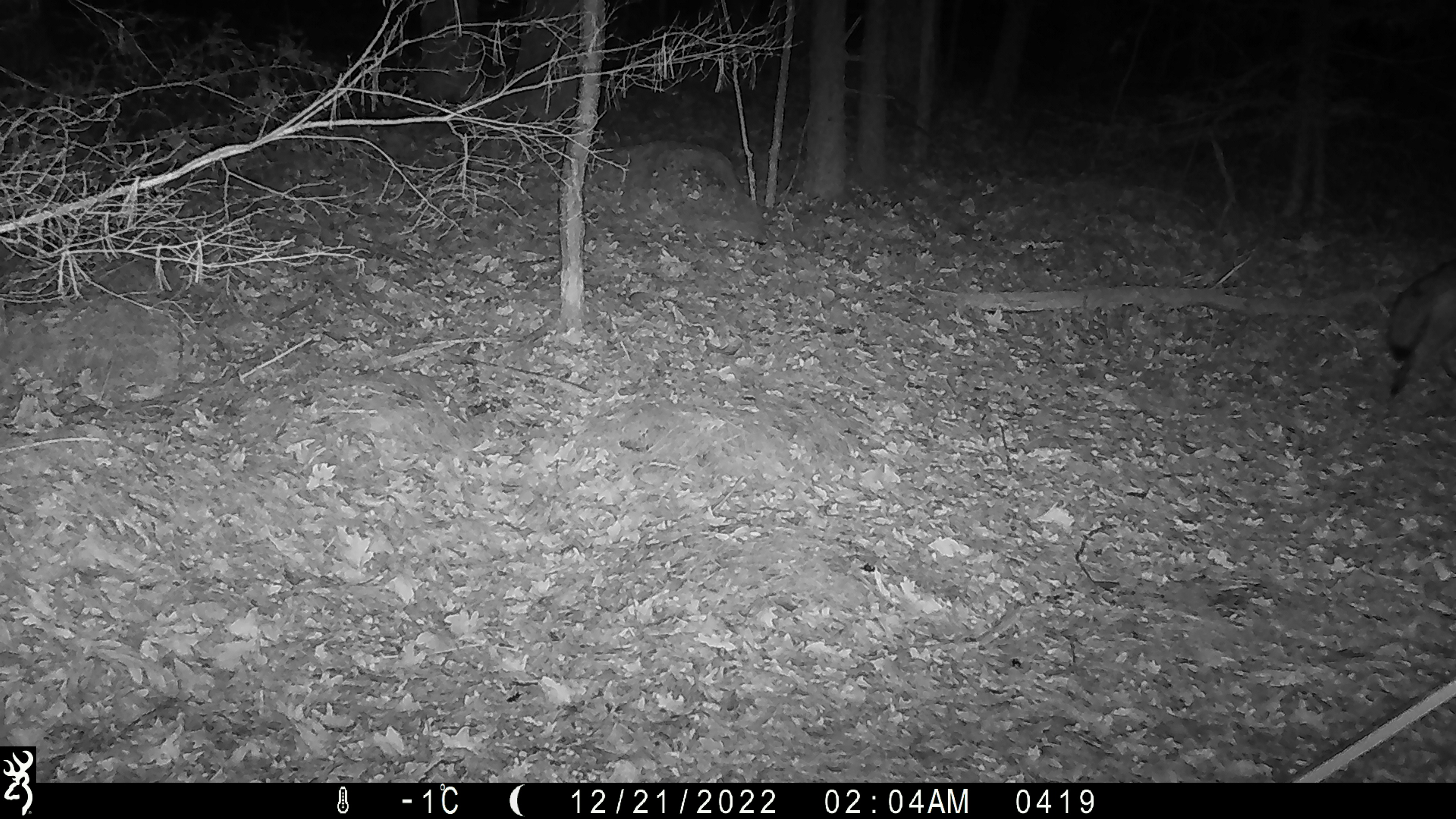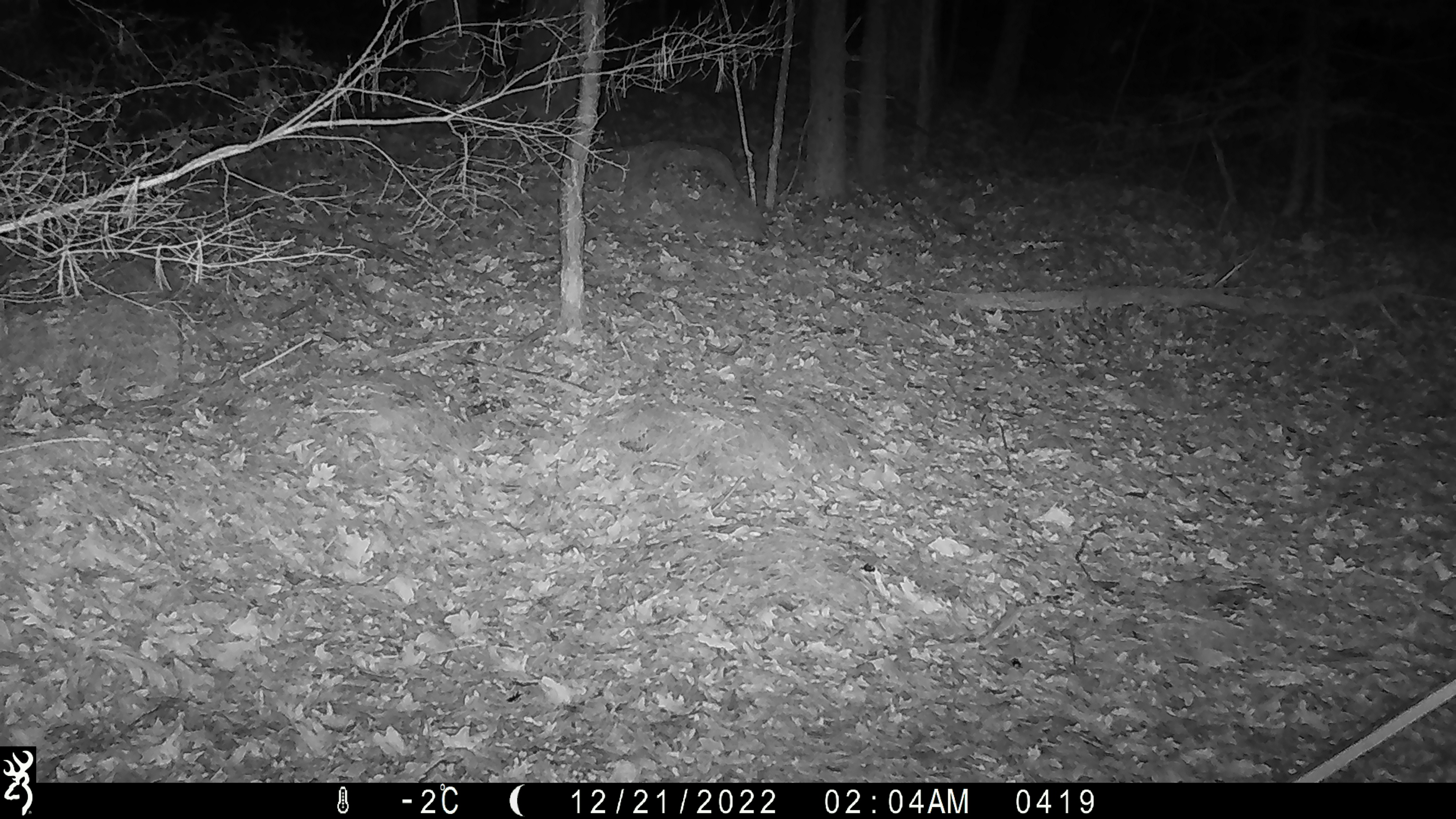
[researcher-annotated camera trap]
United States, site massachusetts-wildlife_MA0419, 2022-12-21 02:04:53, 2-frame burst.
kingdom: Animalia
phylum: Chordata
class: Mammalia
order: Carnivora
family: Canidae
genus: Canis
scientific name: Canis latrans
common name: coyote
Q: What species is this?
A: Coyote (Canis latrans).